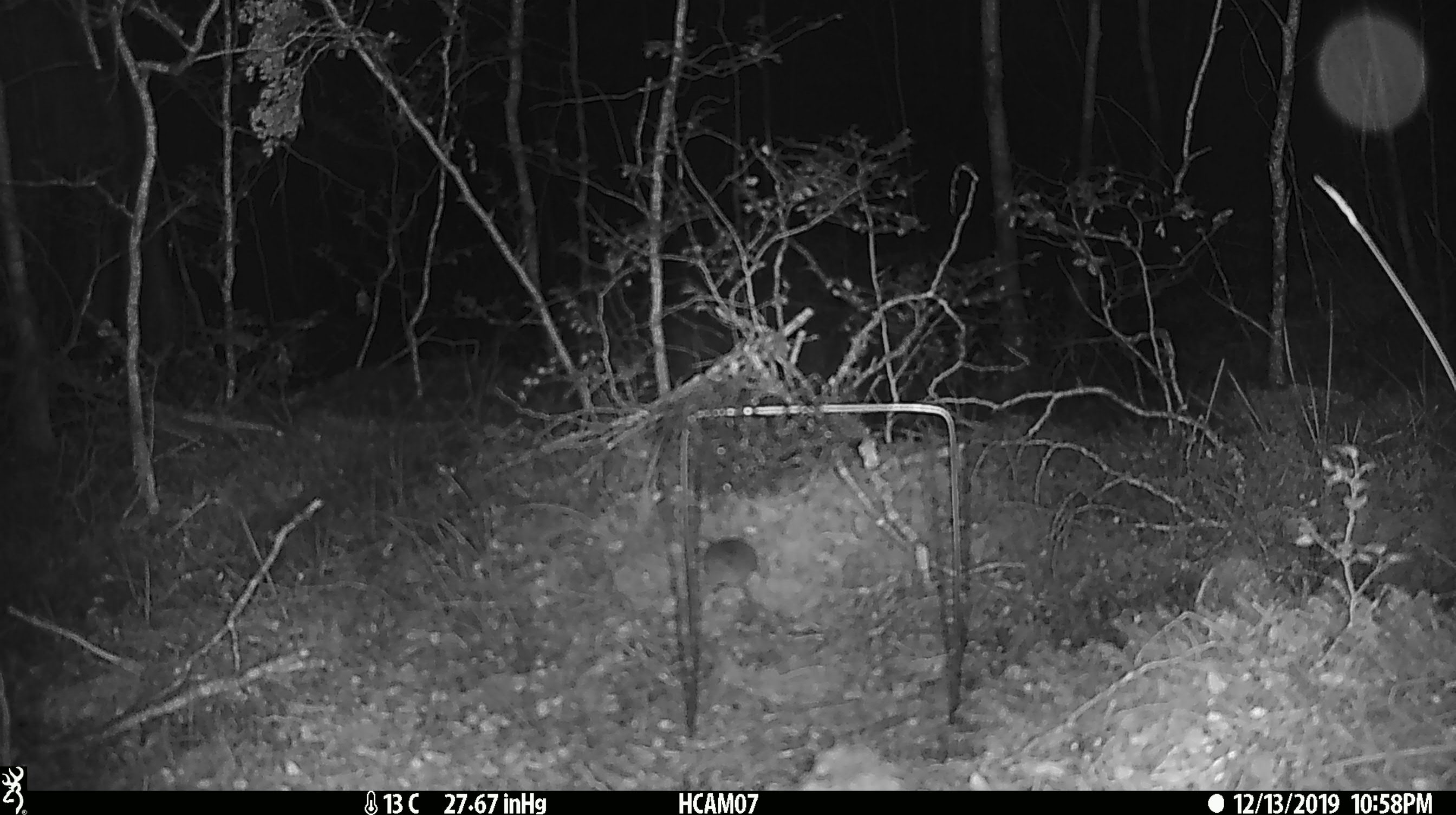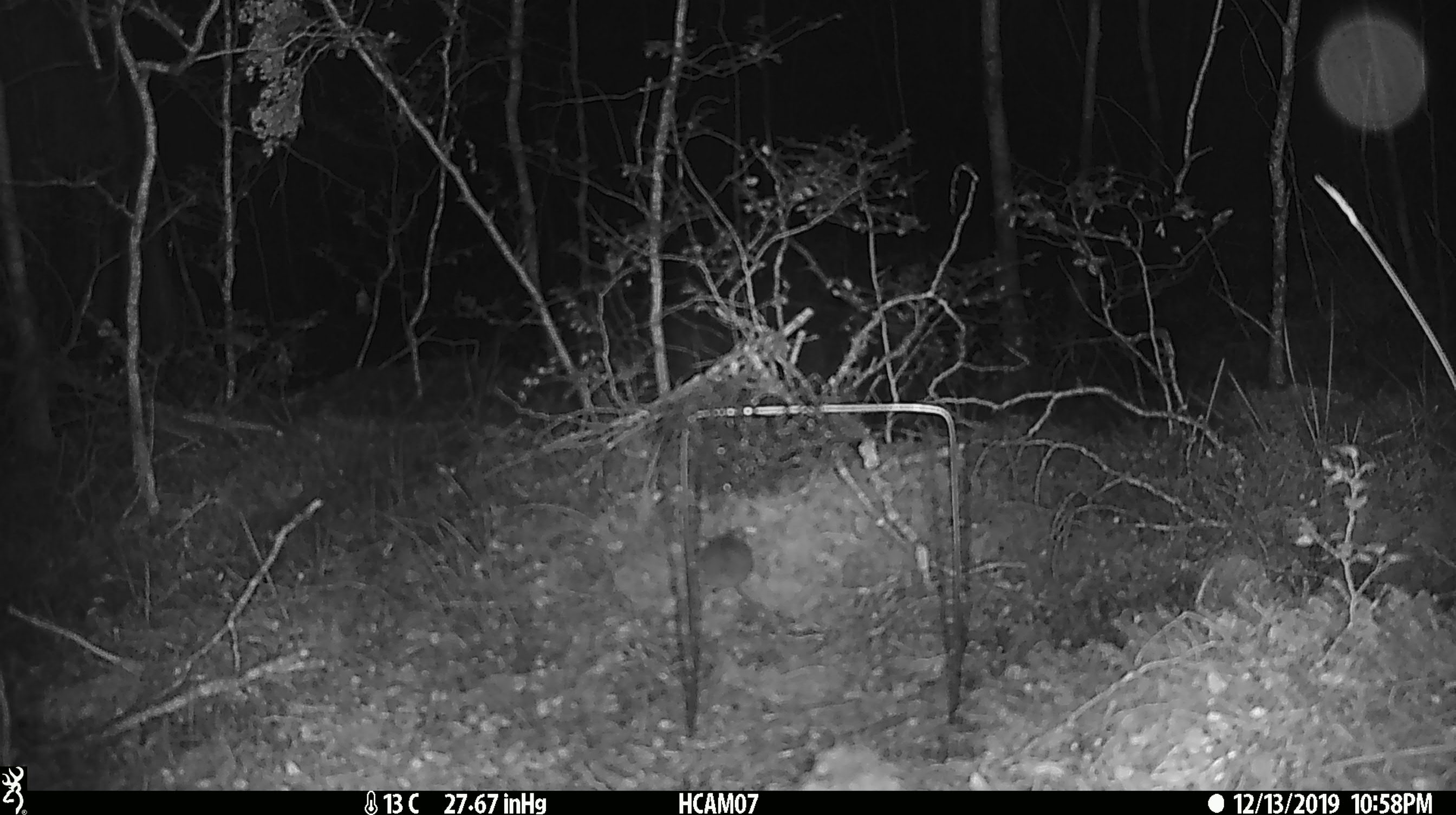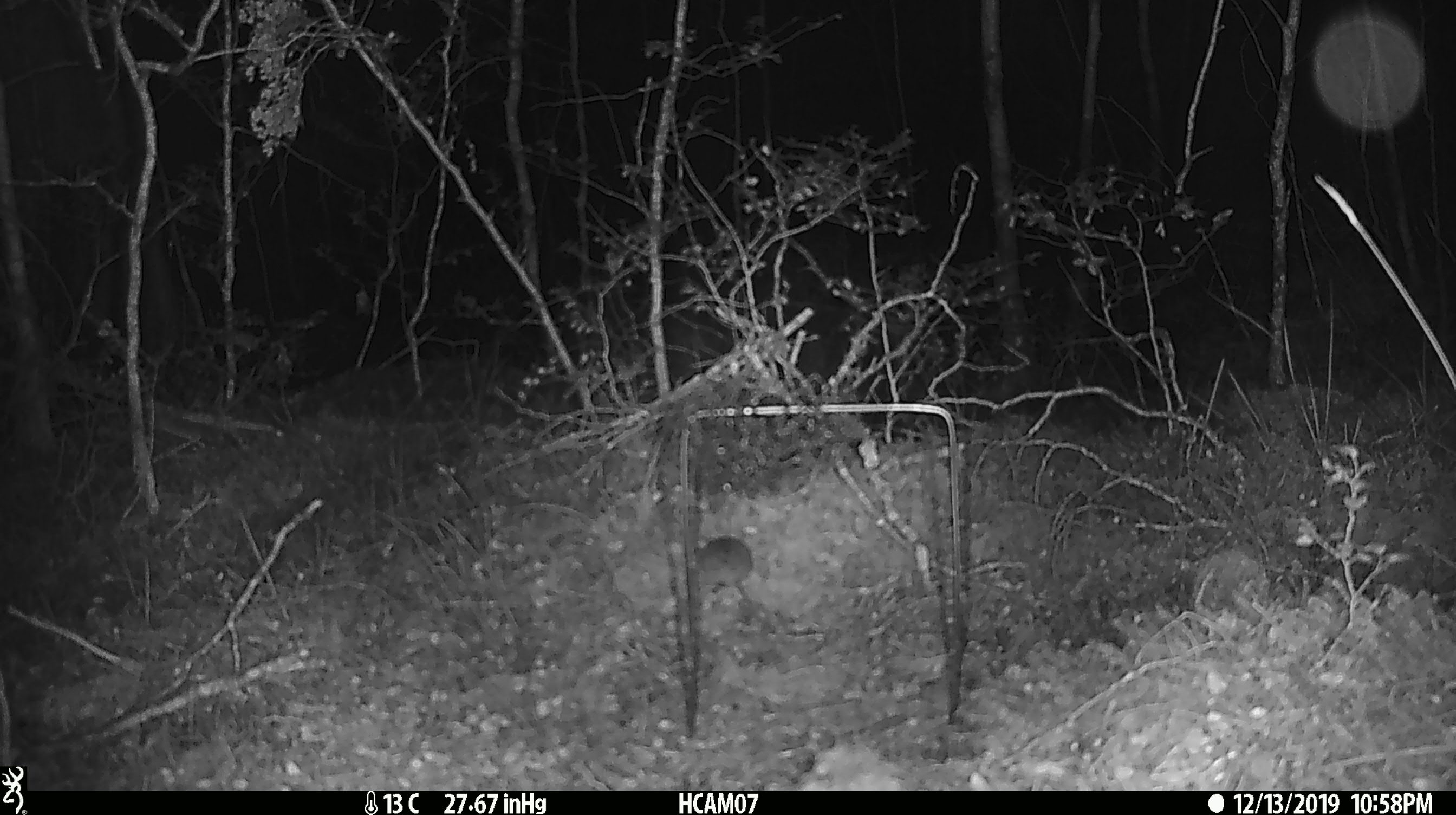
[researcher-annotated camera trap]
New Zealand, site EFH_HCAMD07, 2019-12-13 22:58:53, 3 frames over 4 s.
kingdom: Animalia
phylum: Chordata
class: Mammalia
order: Rodentia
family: Muridae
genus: Mus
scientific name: Mus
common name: mouse